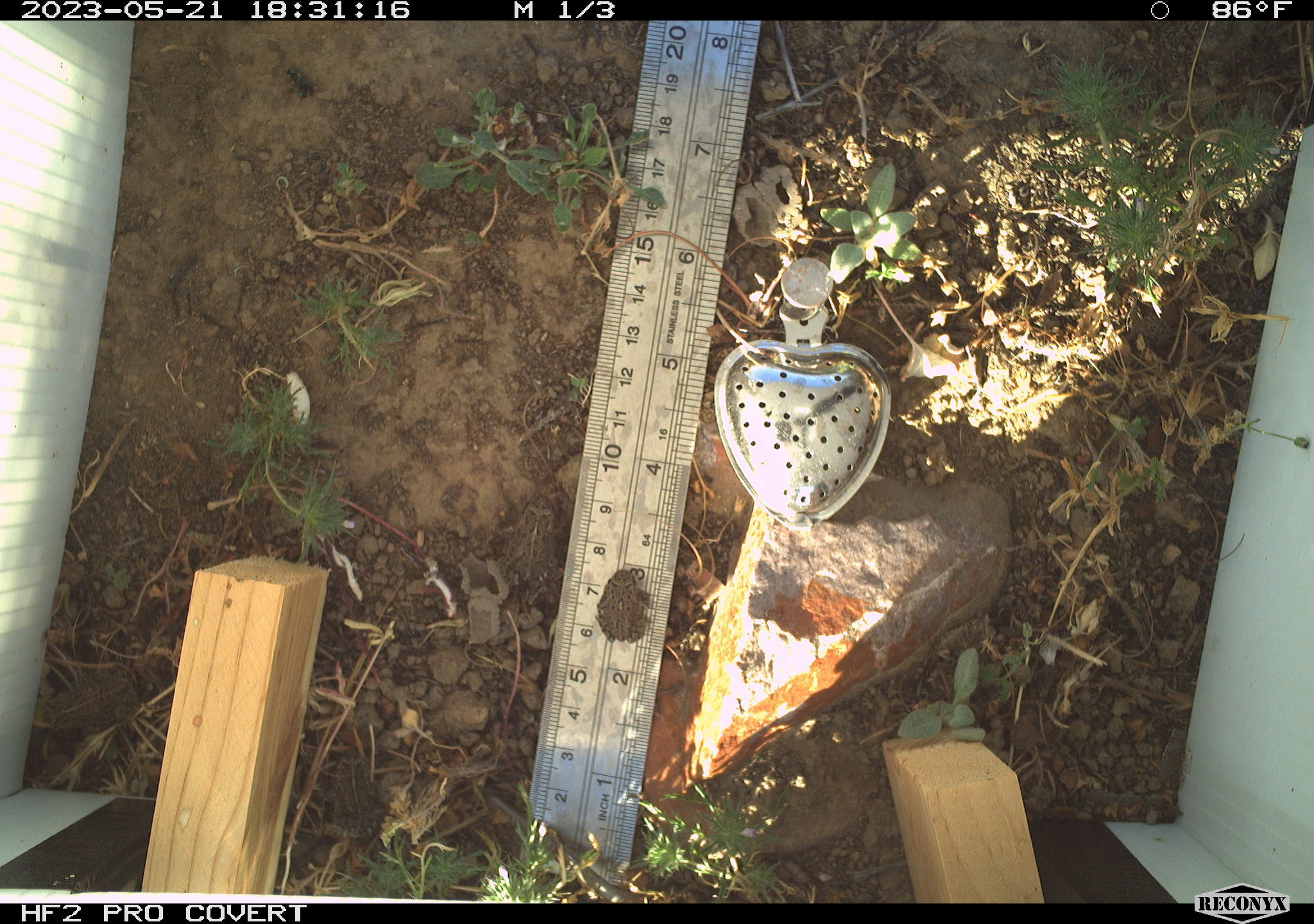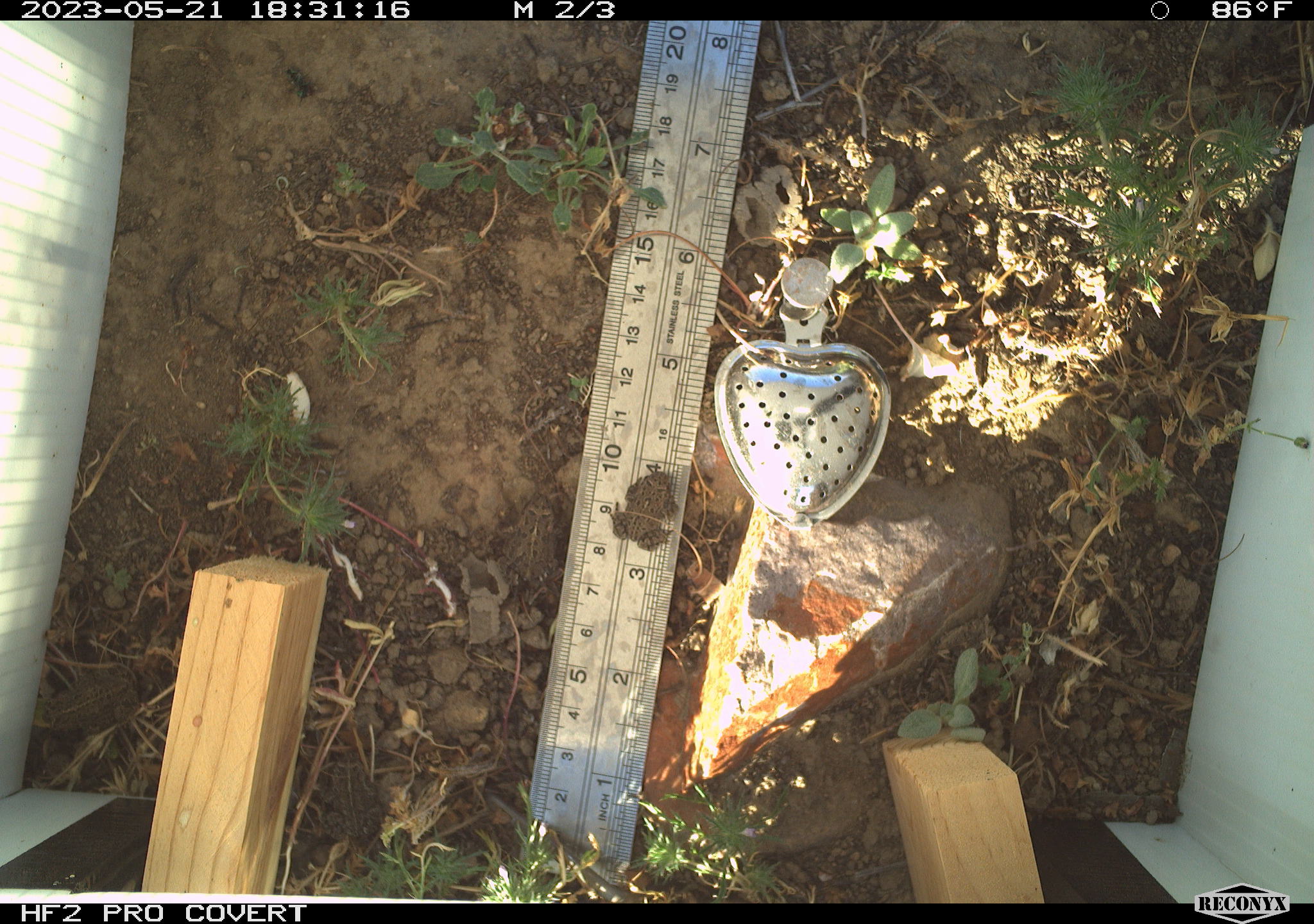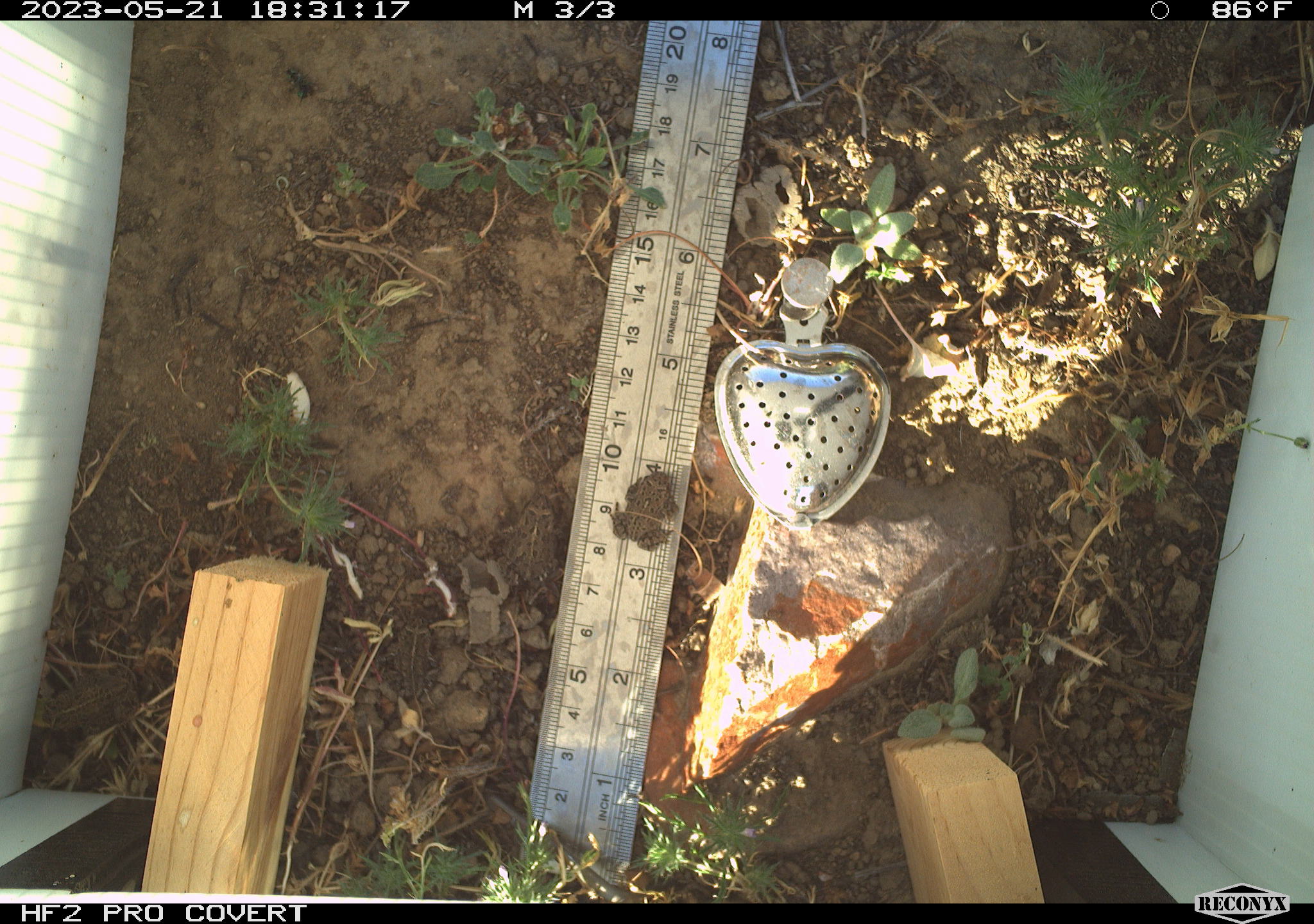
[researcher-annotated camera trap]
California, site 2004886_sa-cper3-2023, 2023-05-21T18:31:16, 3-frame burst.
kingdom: Animalia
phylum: Chordata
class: Amphibia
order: Anura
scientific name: Anura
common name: frogs